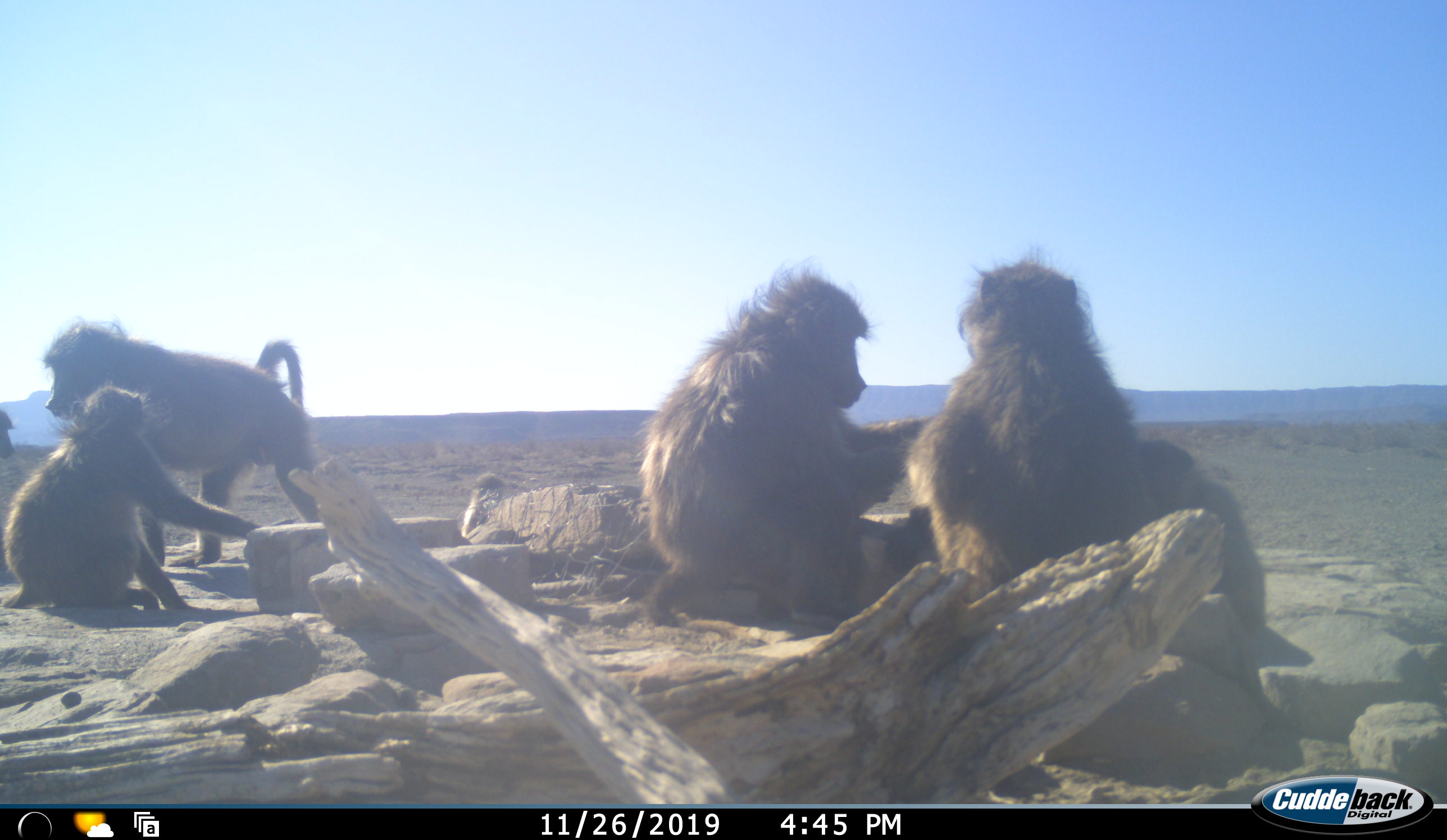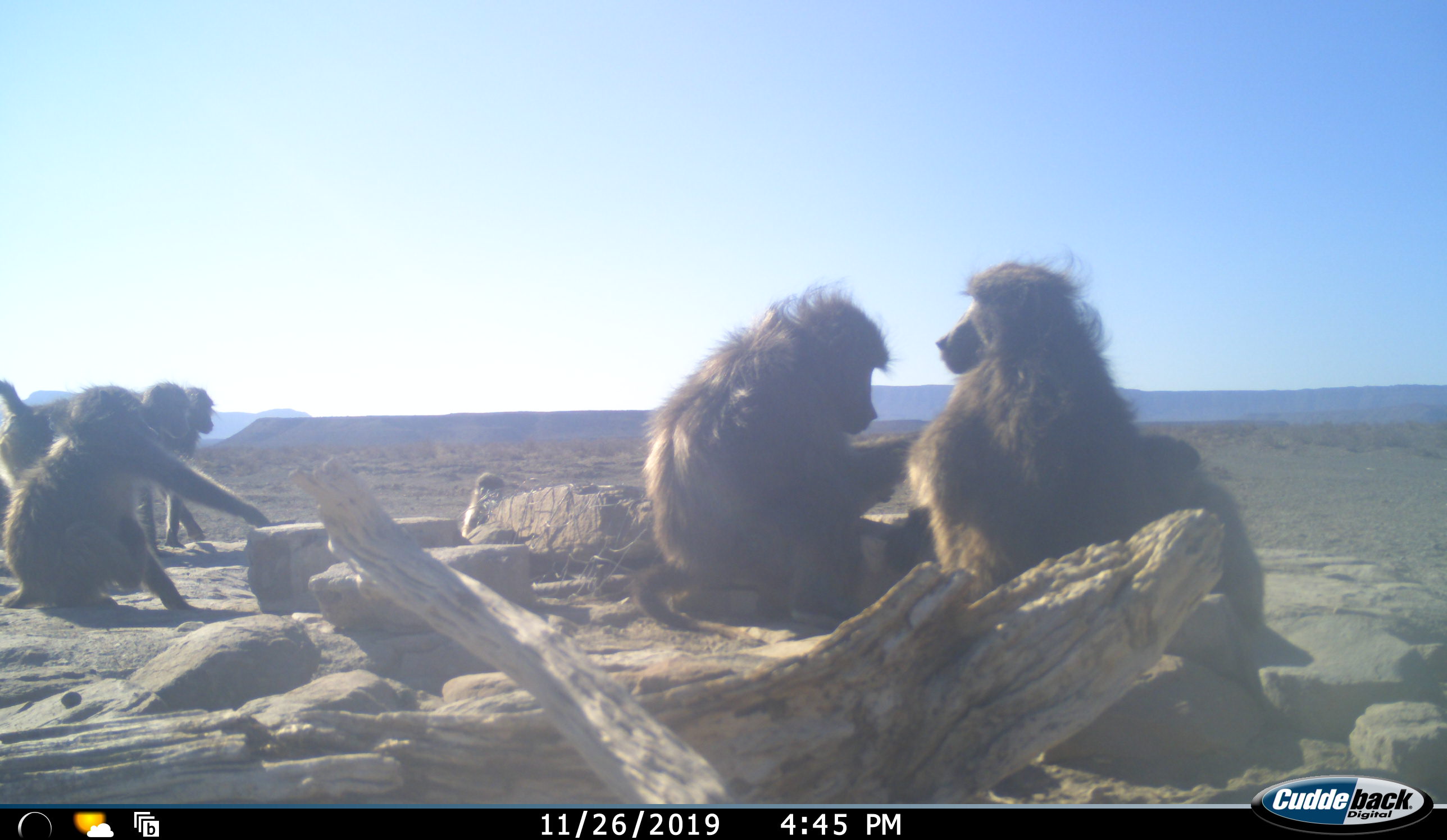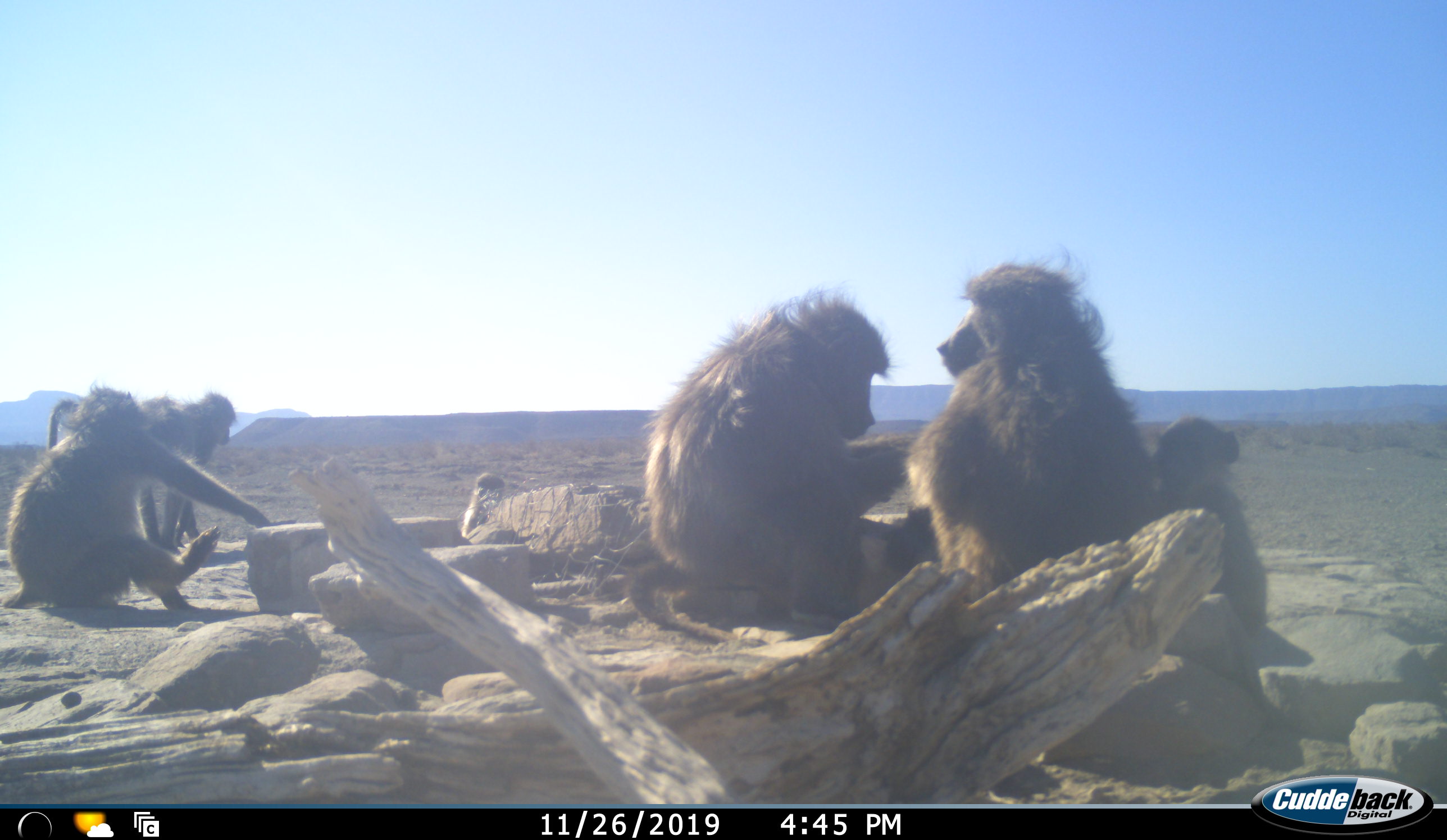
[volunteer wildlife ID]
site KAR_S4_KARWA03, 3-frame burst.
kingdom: Animalia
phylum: Chordata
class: Mammalia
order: Primates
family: Cercopithecidae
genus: Papio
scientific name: Papio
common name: baboon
Baboon (Papio), count 6. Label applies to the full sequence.